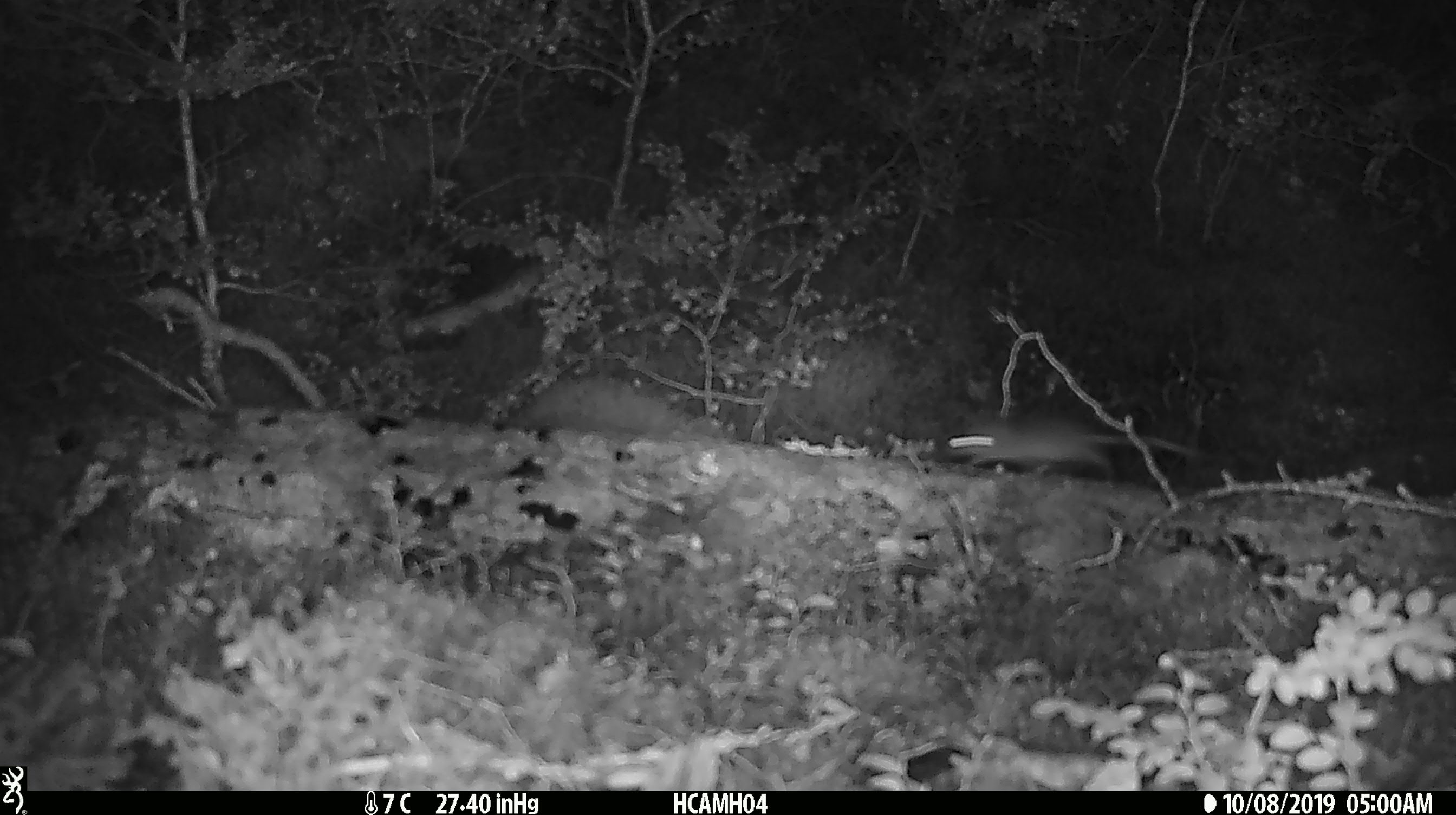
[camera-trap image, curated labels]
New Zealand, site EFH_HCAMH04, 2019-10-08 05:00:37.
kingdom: Animalia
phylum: Chordata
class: Mammalia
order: Rodentia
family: Muridae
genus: Mus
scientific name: Mus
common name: mouse